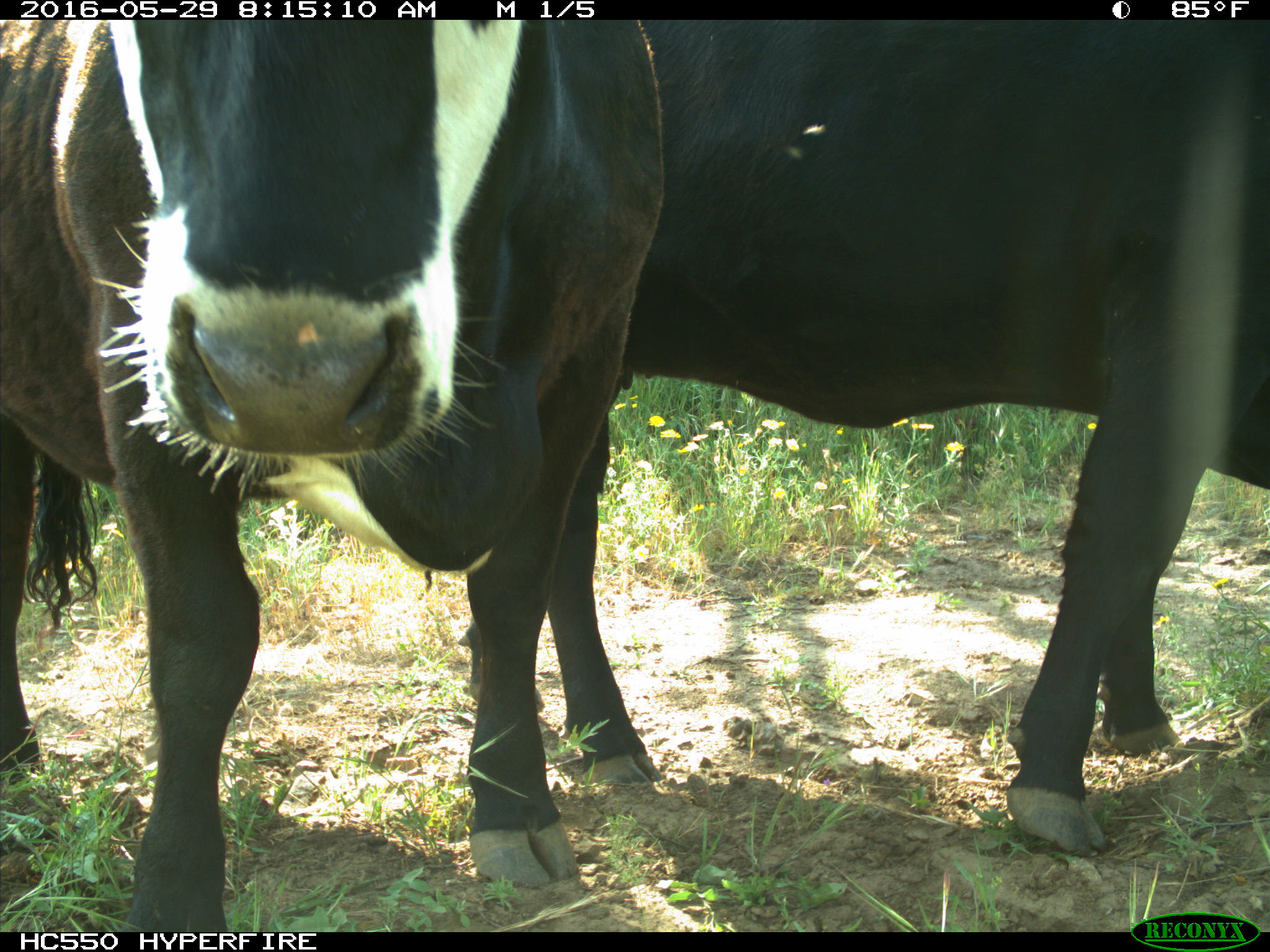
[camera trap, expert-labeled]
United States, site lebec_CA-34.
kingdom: Animalia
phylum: Chordata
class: Mammalia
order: Artiodactyla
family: Bovidae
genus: Bos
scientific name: Bos taurus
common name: domestic cow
Bos taurus (domestic cow).